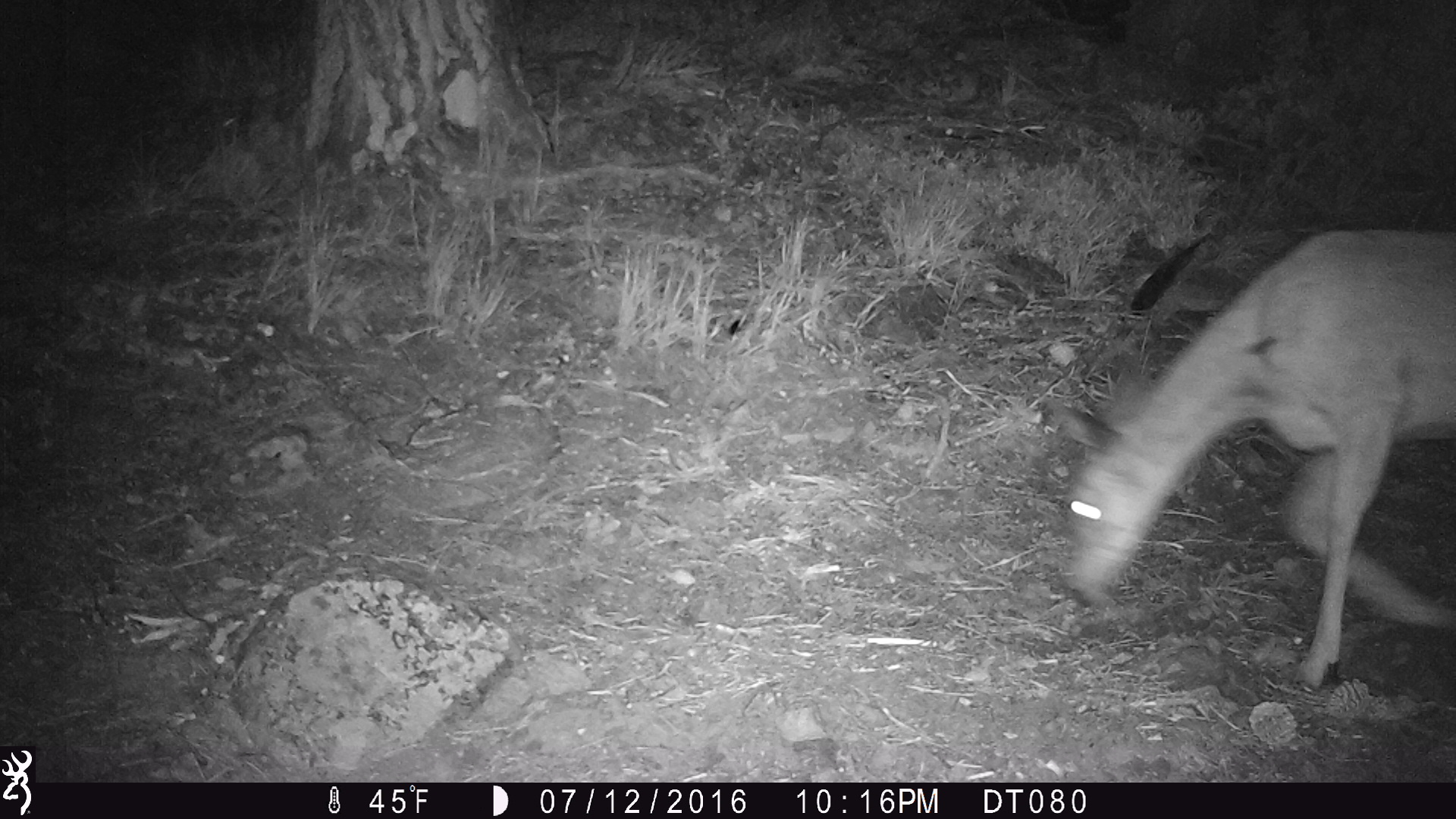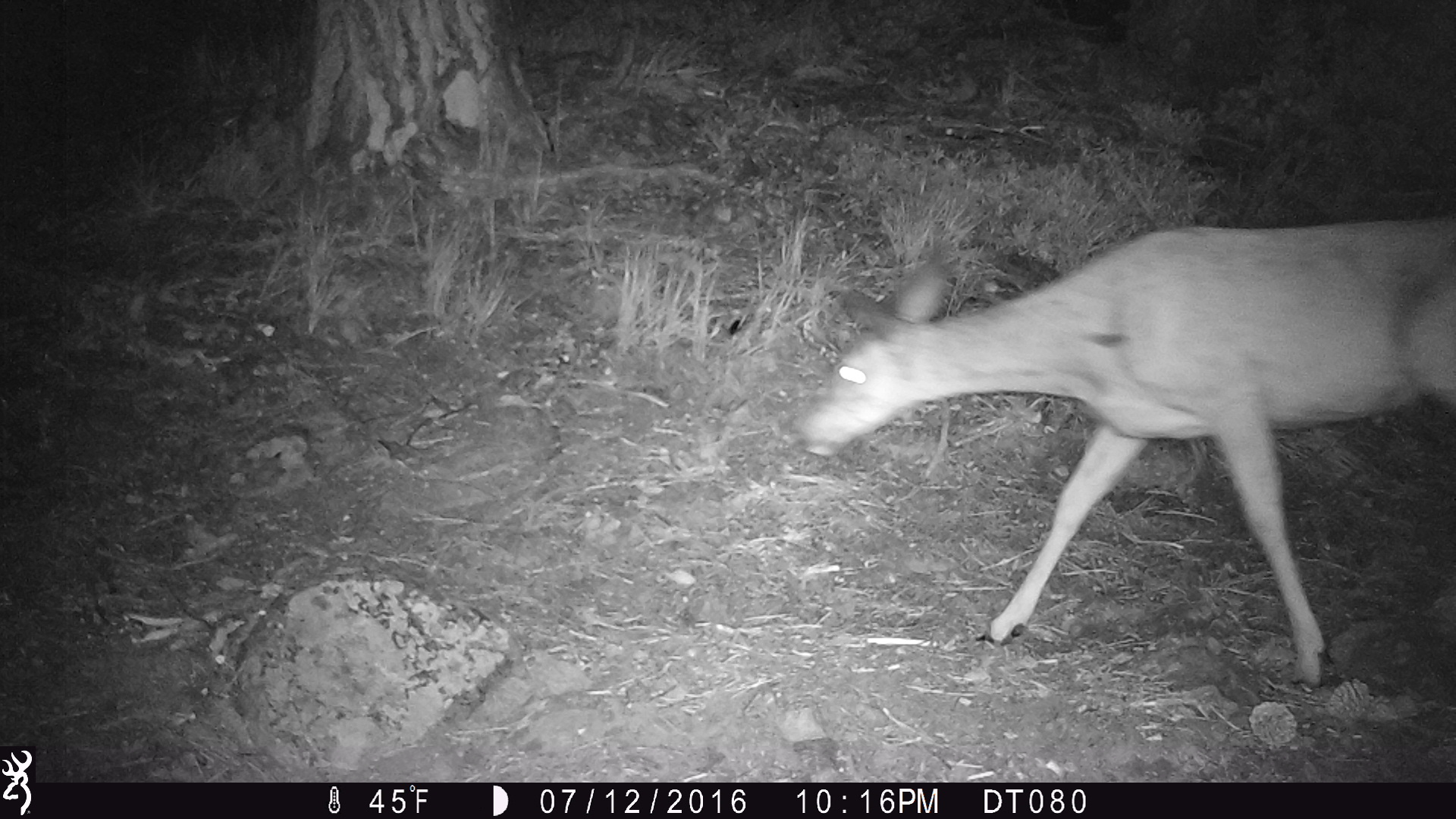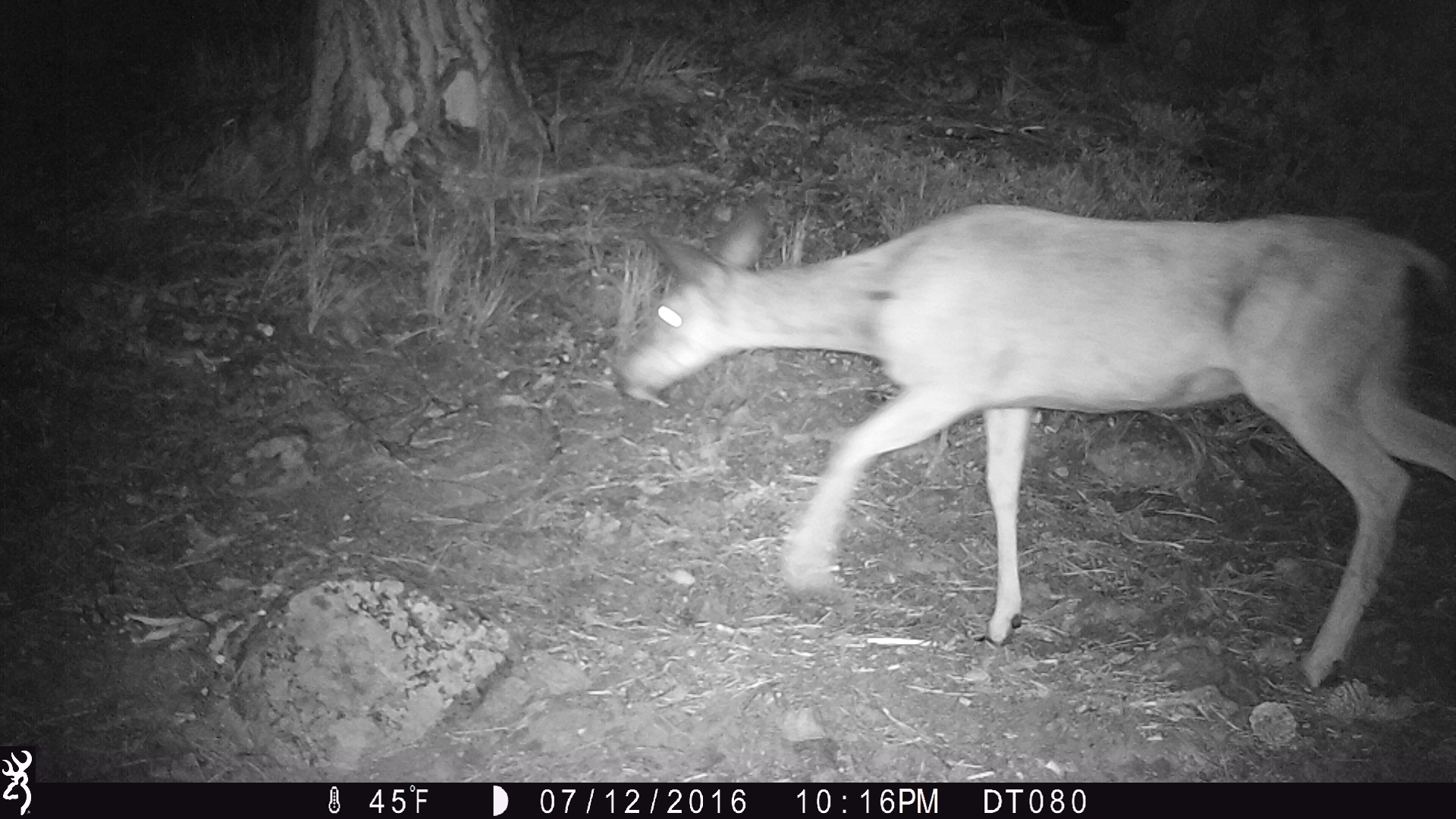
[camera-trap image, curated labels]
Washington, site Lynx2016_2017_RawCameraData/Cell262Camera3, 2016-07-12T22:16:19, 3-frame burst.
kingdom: Animalia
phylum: Chordata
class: Mammalia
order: Artiodactyla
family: Cervidae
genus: Odocoileus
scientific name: Odocoileus hemionus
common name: mule deer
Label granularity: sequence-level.